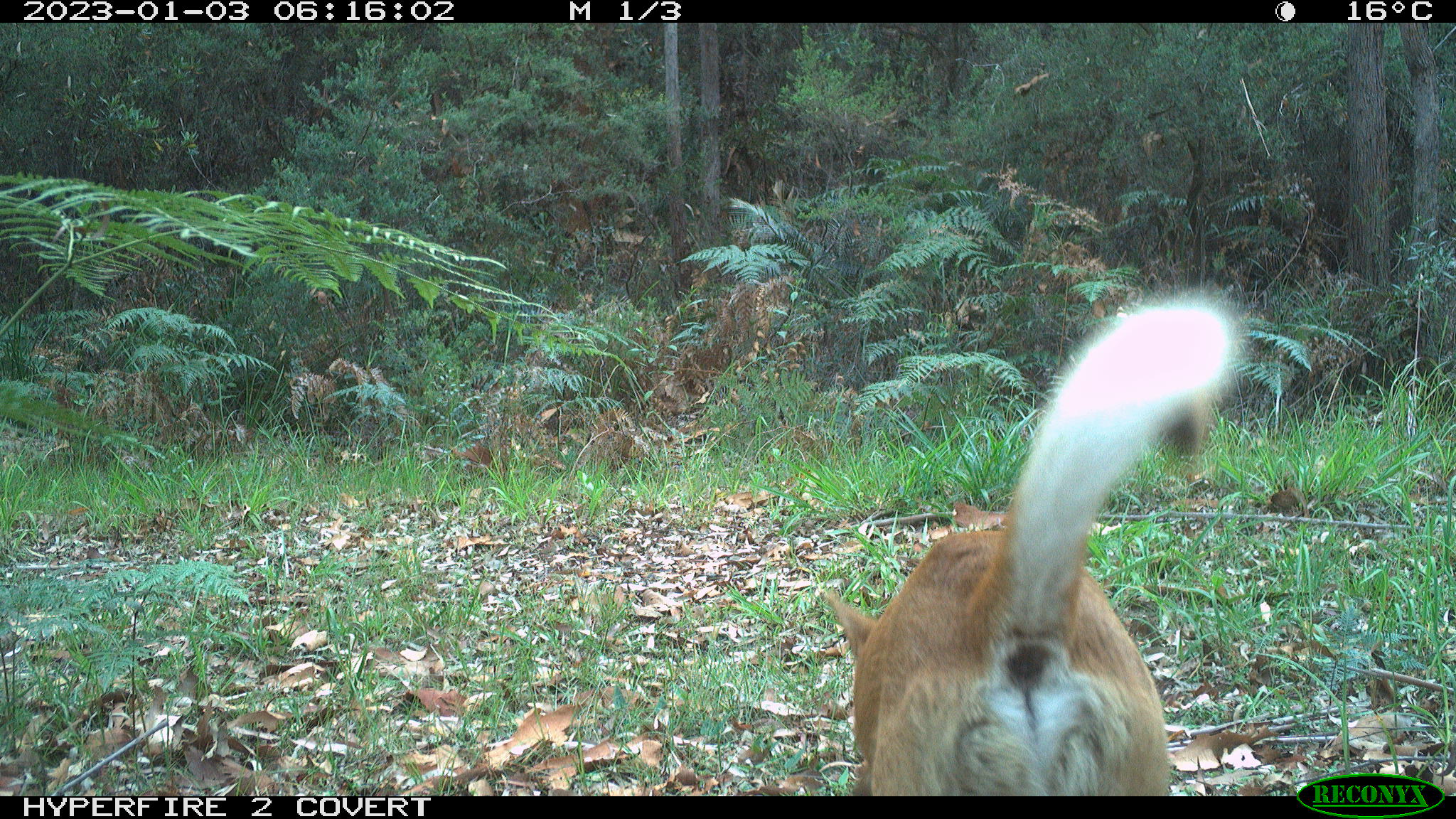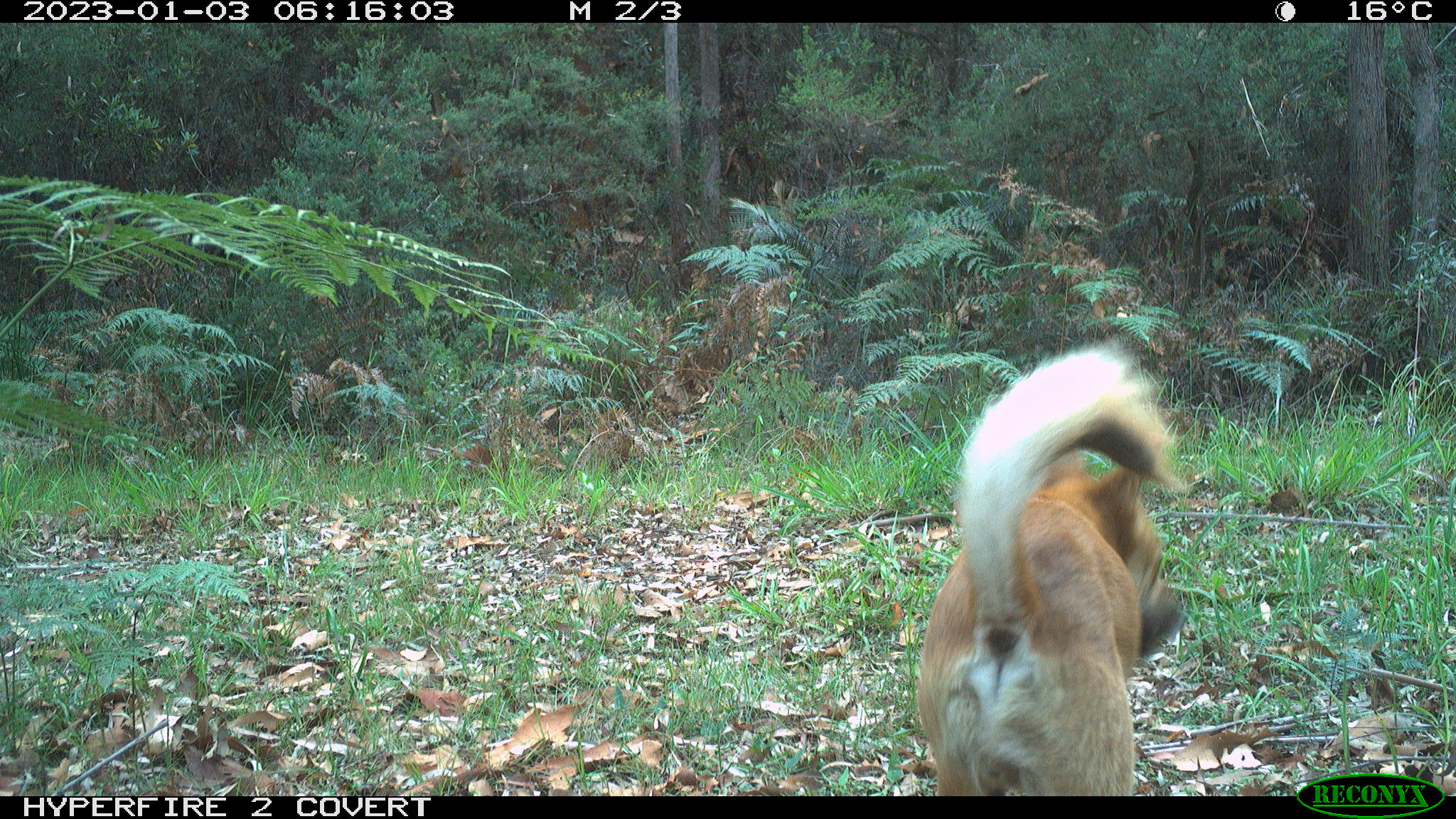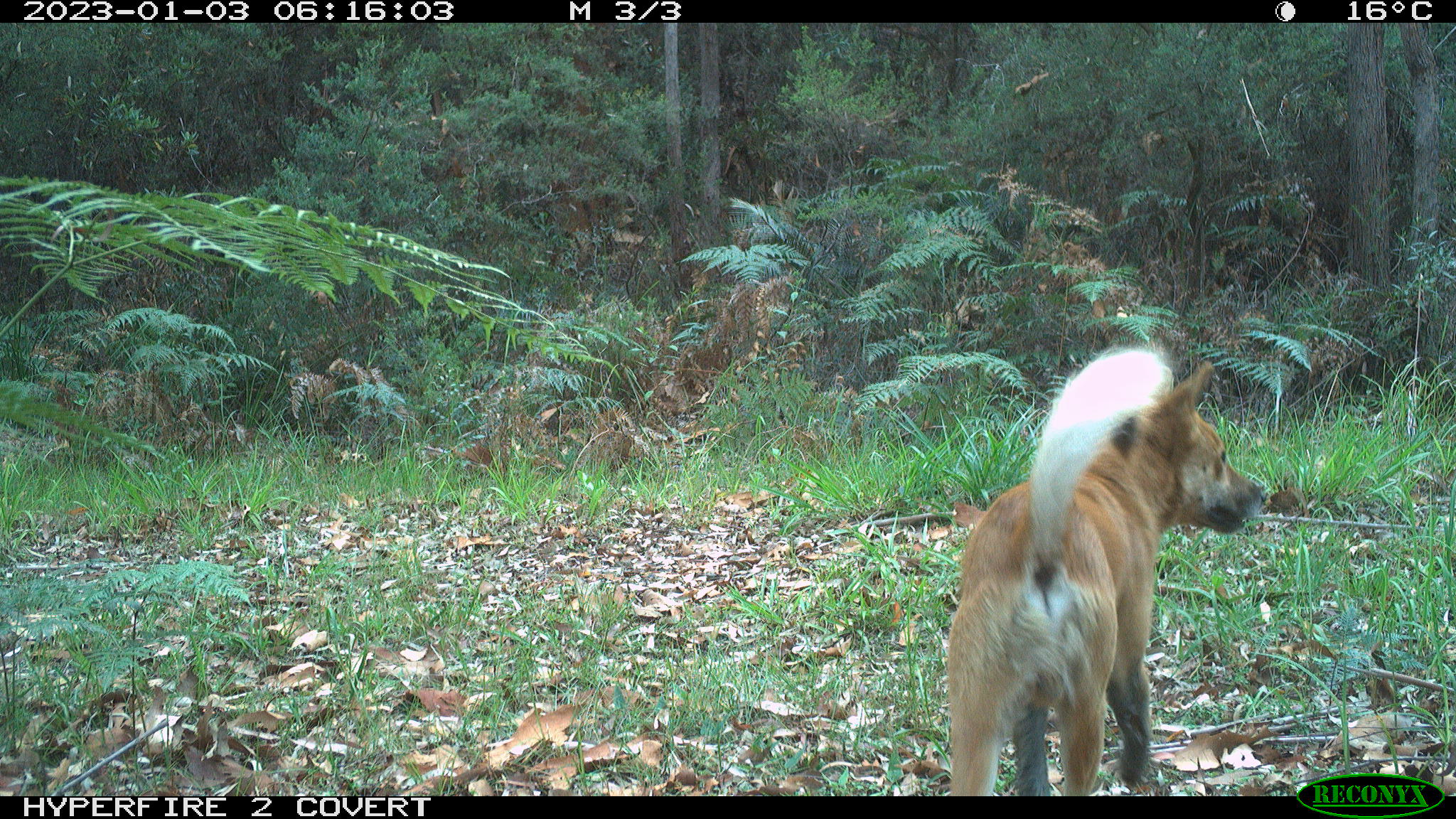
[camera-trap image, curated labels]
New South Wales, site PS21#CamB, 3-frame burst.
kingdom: Animalia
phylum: Chordata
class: Mammalia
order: Carnivora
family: Canidae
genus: Canis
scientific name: Canis familiaris dingo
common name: dingo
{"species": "dingo (Canis familiaris dingo)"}